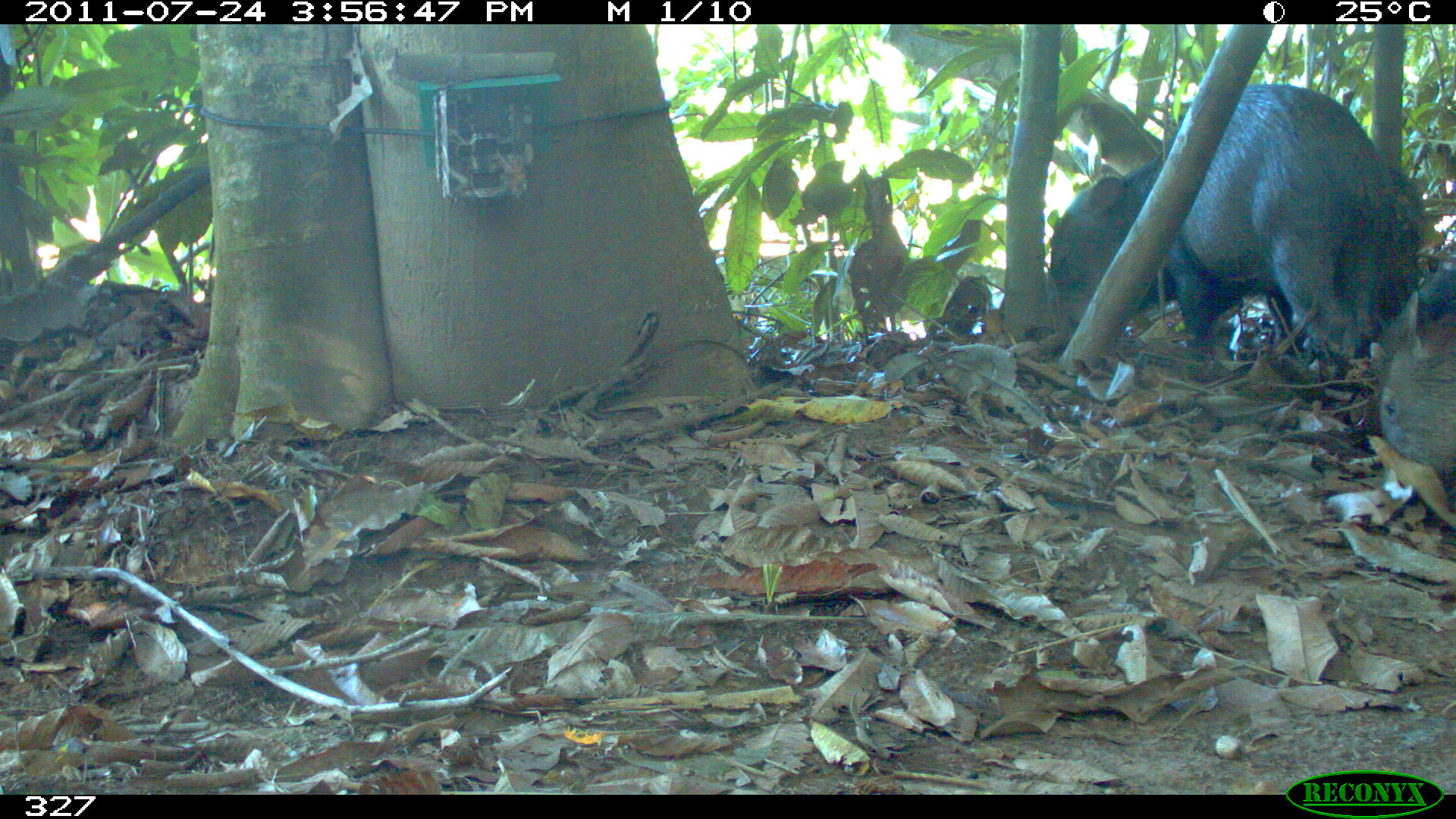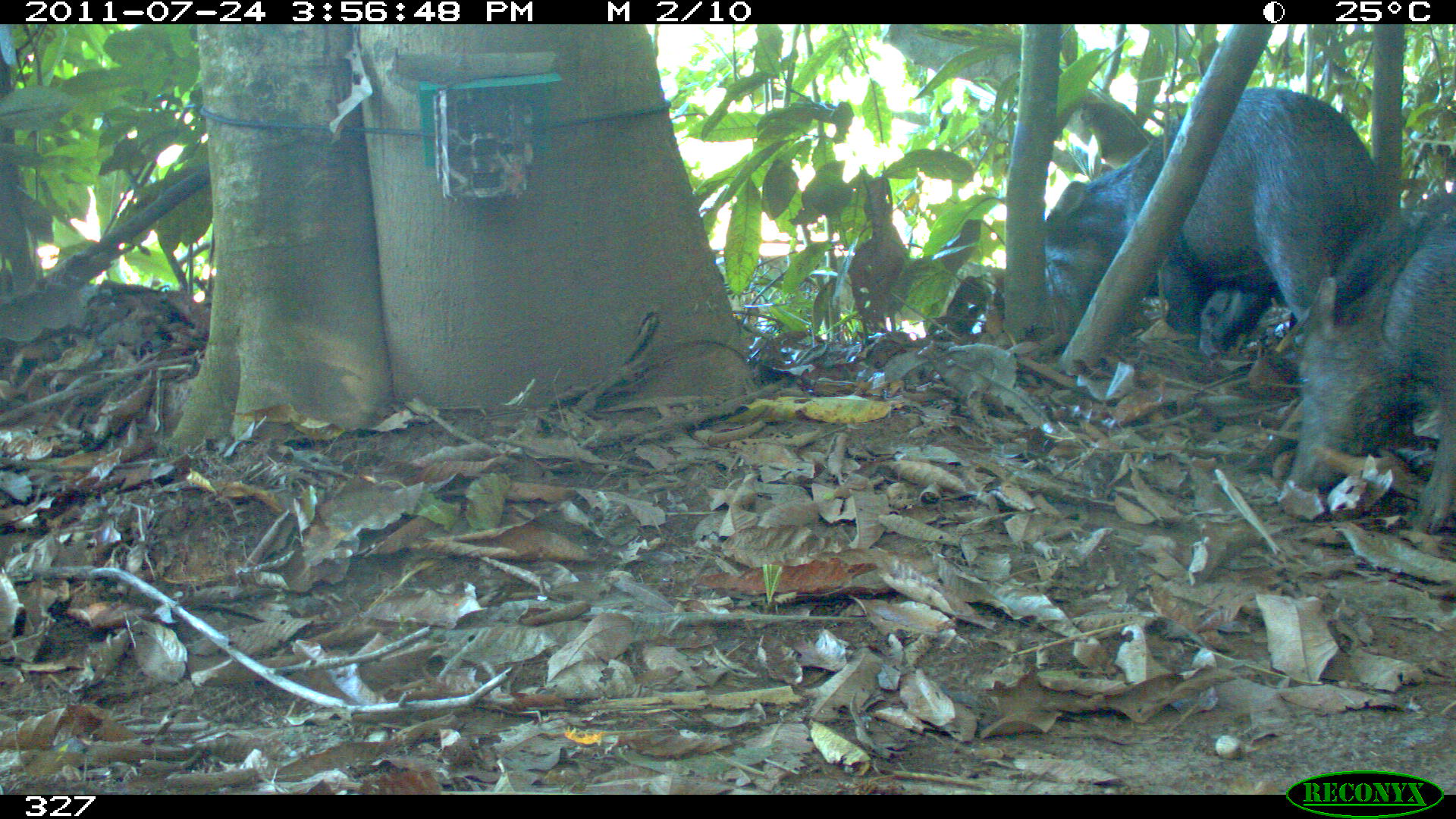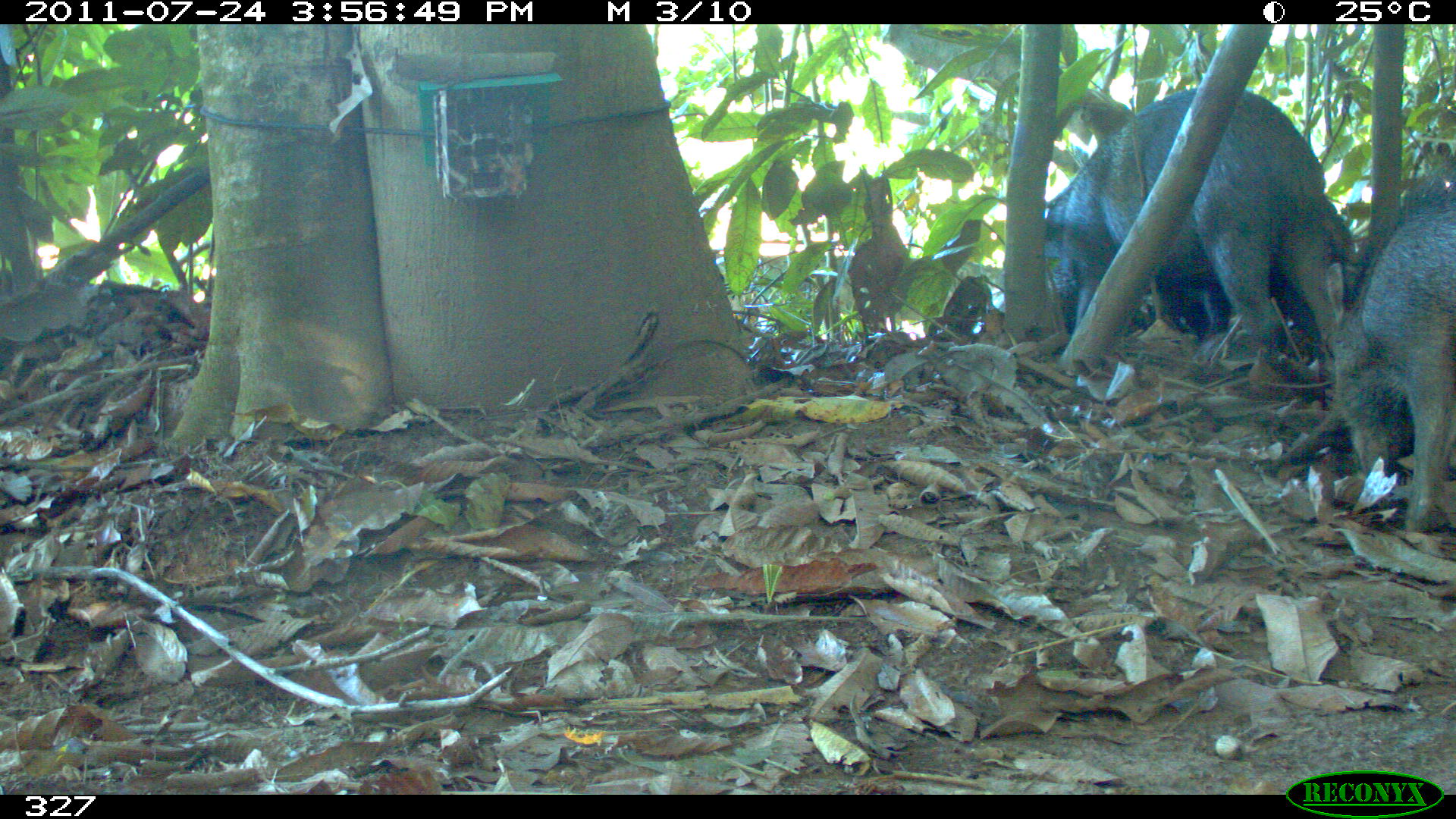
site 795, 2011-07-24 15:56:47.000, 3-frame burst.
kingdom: Animalia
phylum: Chordata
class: Mammalia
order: Artiodactyla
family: Tayassuidae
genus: Tayassu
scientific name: Tayassu pecari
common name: white-lipped peccary